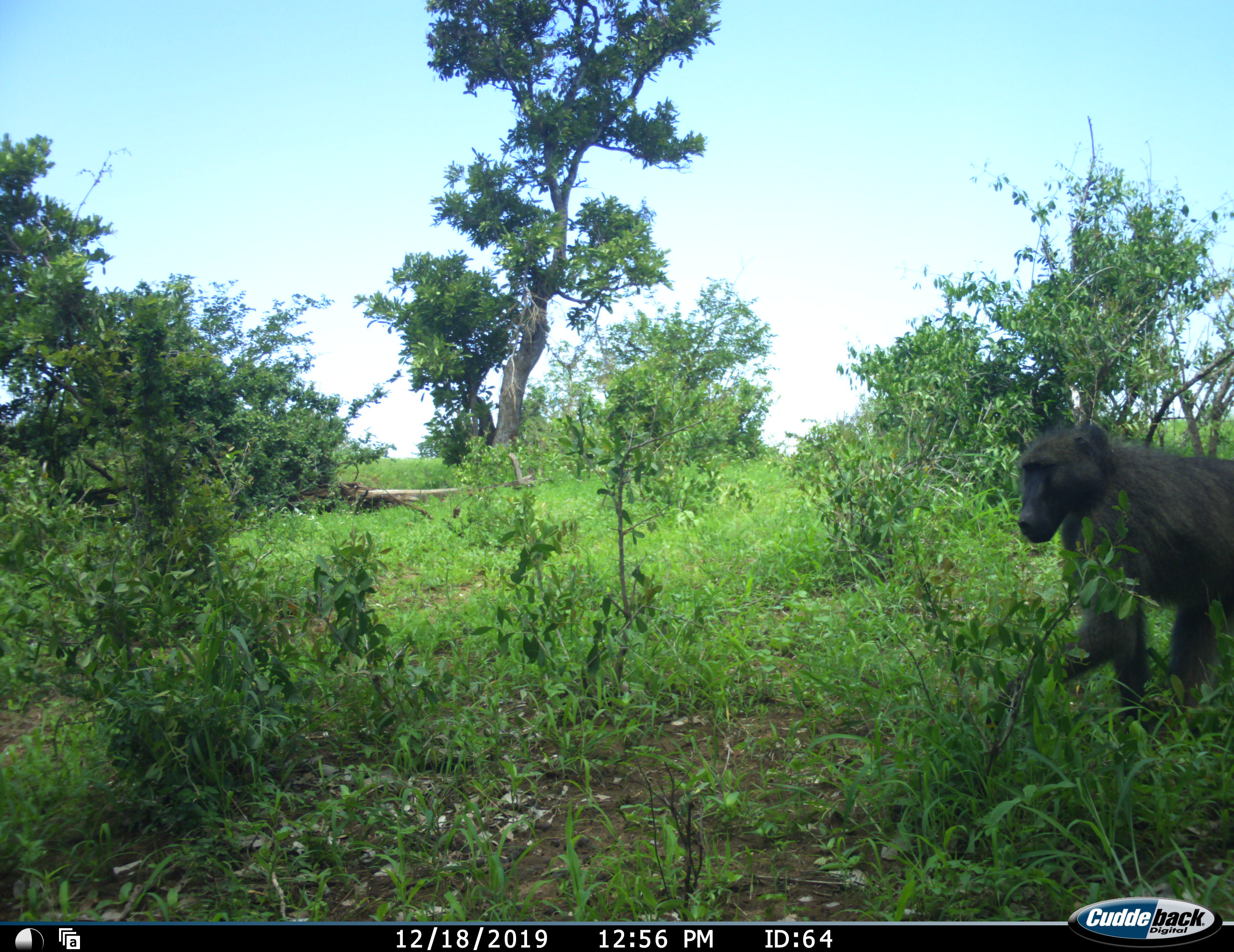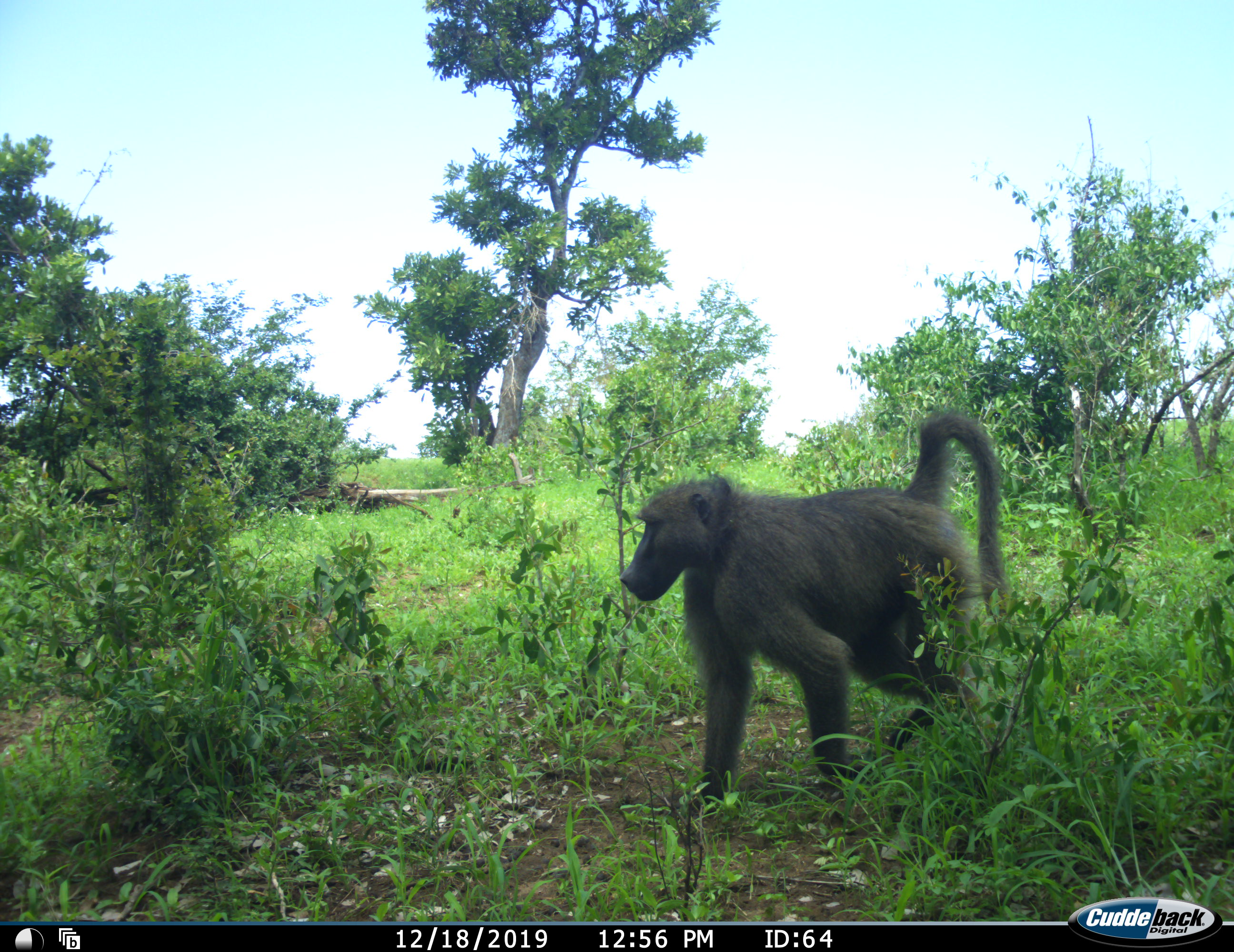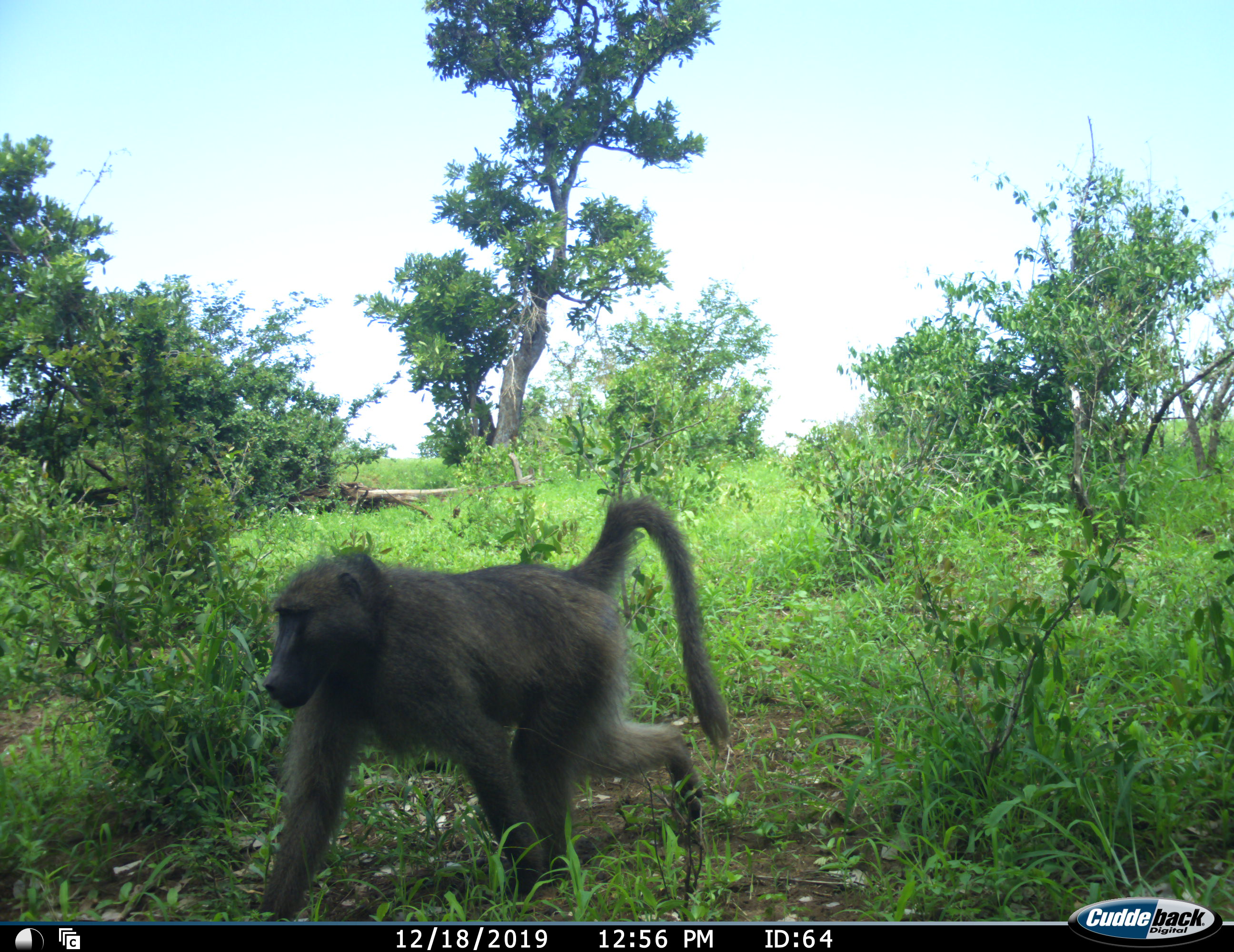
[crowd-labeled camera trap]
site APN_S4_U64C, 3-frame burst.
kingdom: Animalia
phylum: Chordata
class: Mammalia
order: Primates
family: Cercopithecidae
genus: Papio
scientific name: Papio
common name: baboon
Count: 1.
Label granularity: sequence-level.